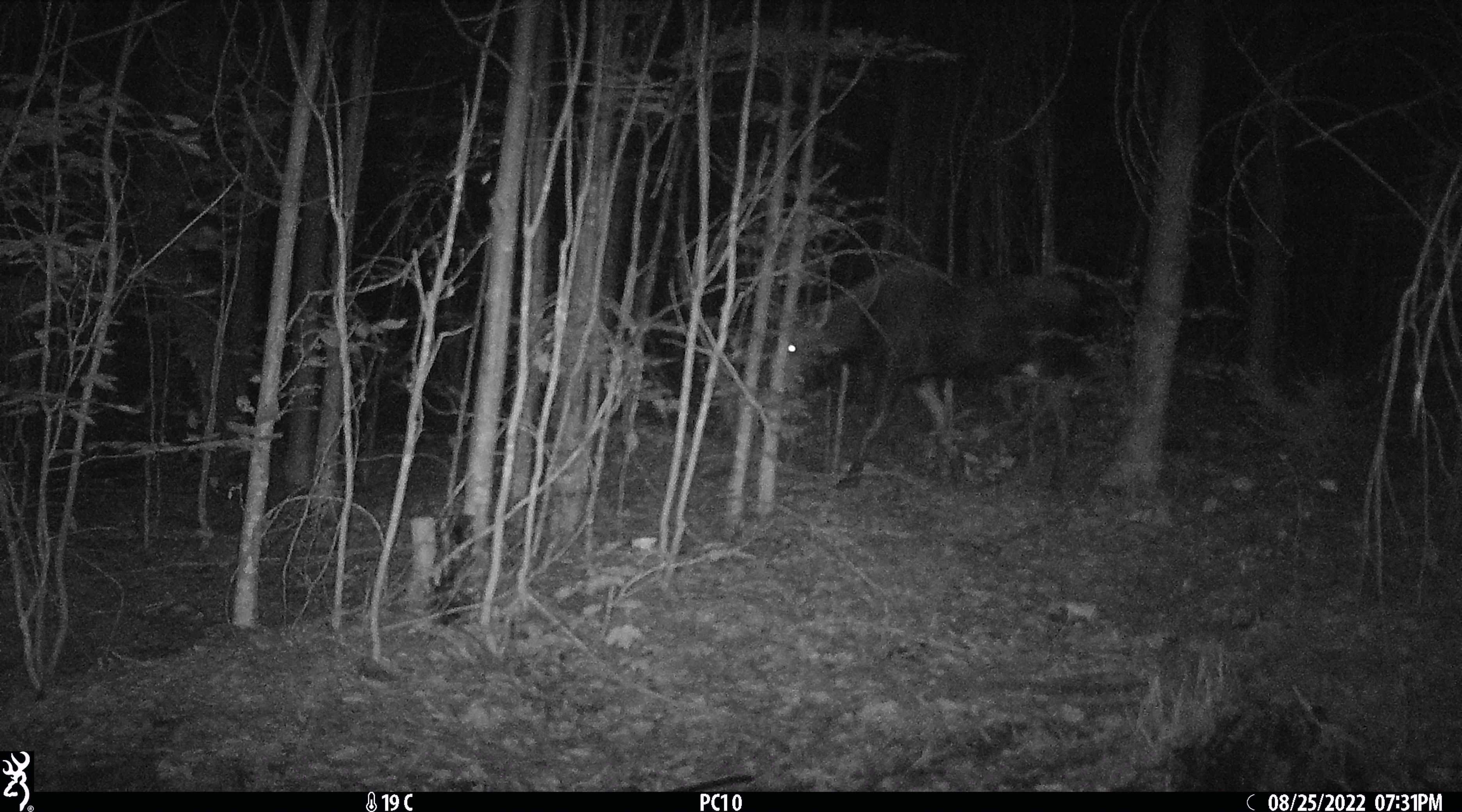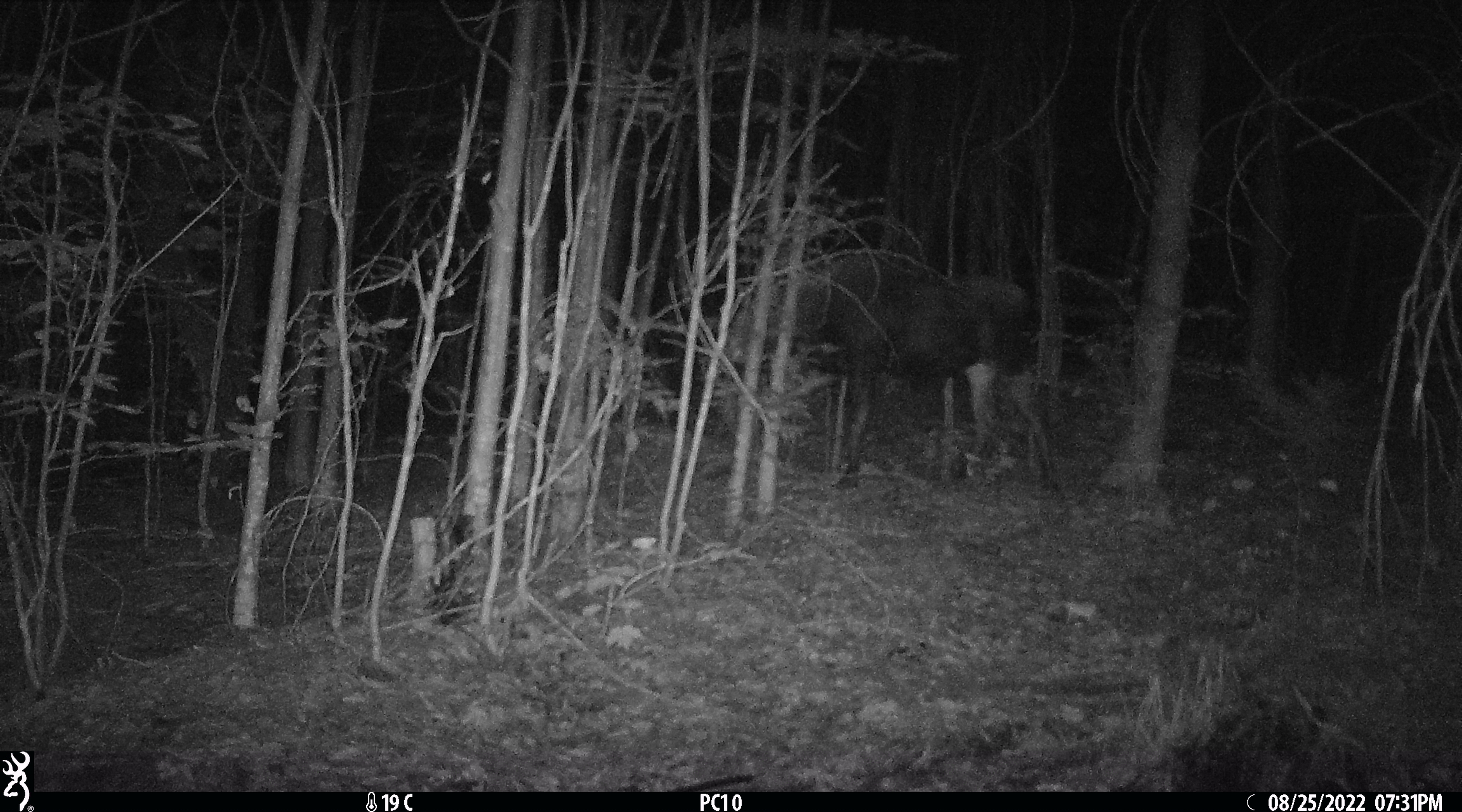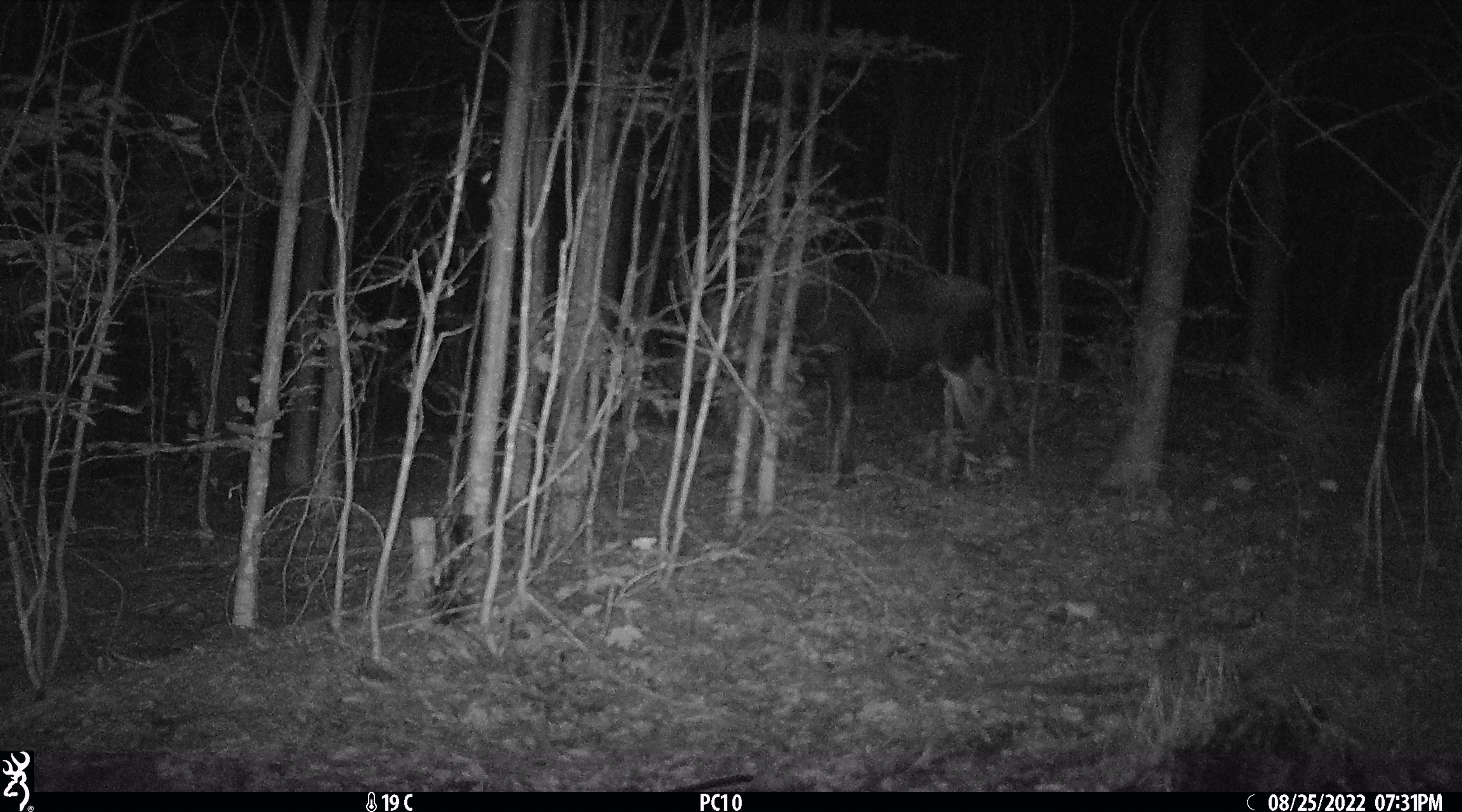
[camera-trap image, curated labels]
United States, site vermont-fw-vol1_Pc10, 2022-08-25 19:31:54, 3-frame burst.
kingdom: Animalia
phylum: Chordata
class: Mammalia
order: Artiodactyla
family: Cervidae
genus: Alces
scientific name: Alces alces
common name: moose